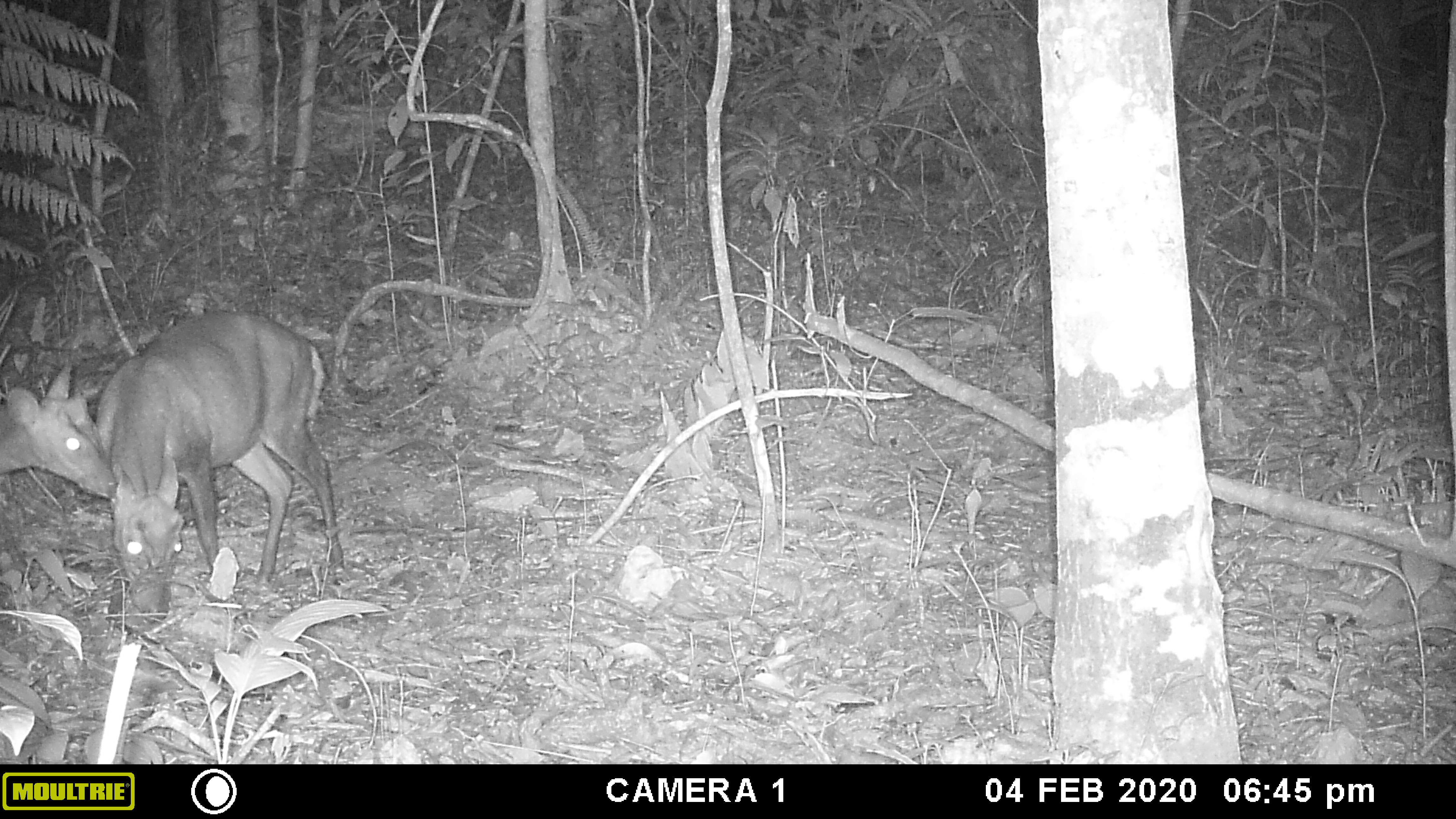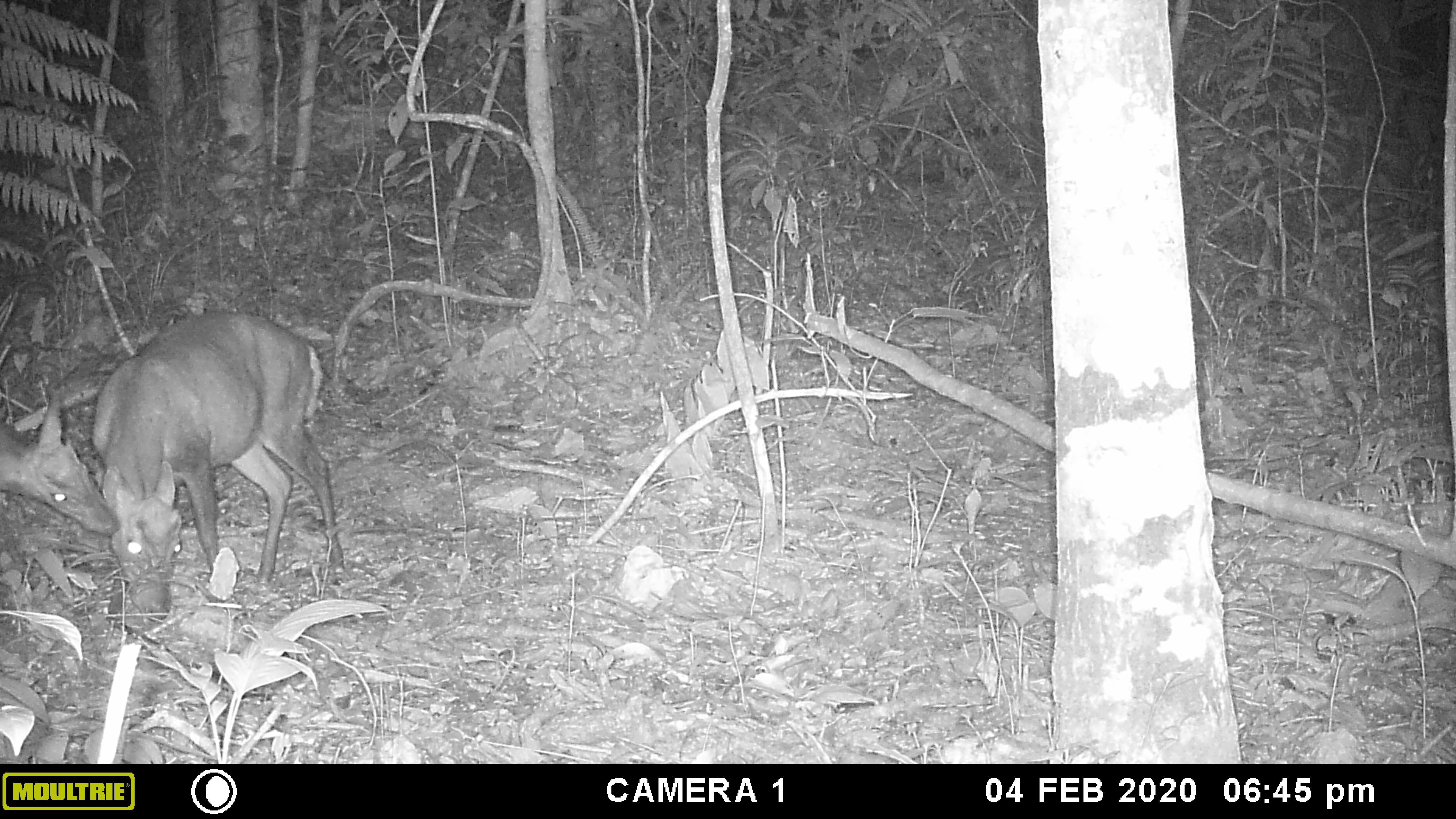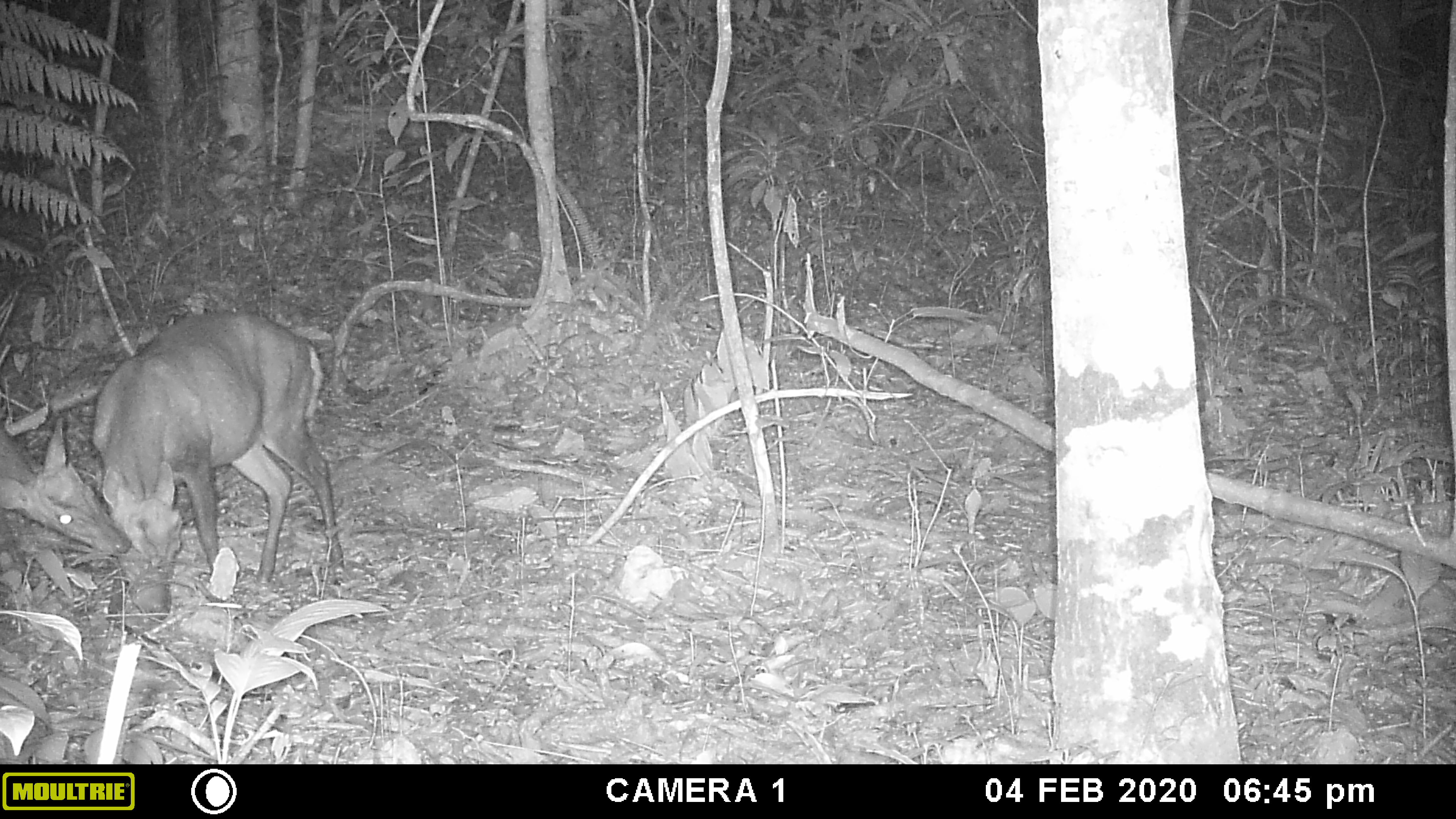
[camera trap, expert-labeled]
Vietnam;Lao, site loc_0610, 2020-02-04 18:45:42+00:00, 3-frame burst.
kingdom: Animalia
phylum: Chordata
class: Mammalia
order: Artiodactyla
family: Cervidae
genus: Muntiacus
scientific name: Muntiacus rooseveltorum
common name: roosevelt's muntjac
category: roosevelts muntjac group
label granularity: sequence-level